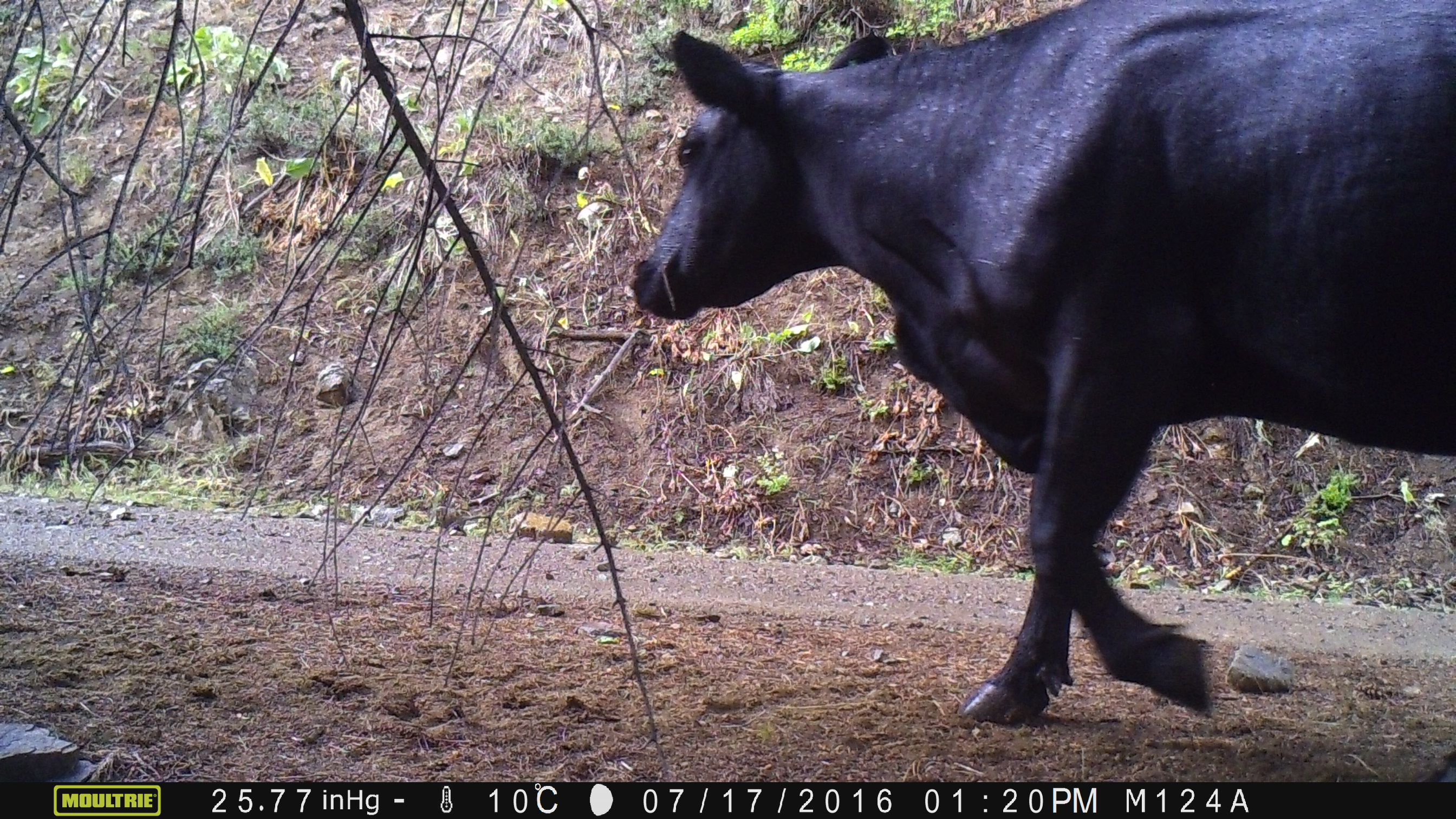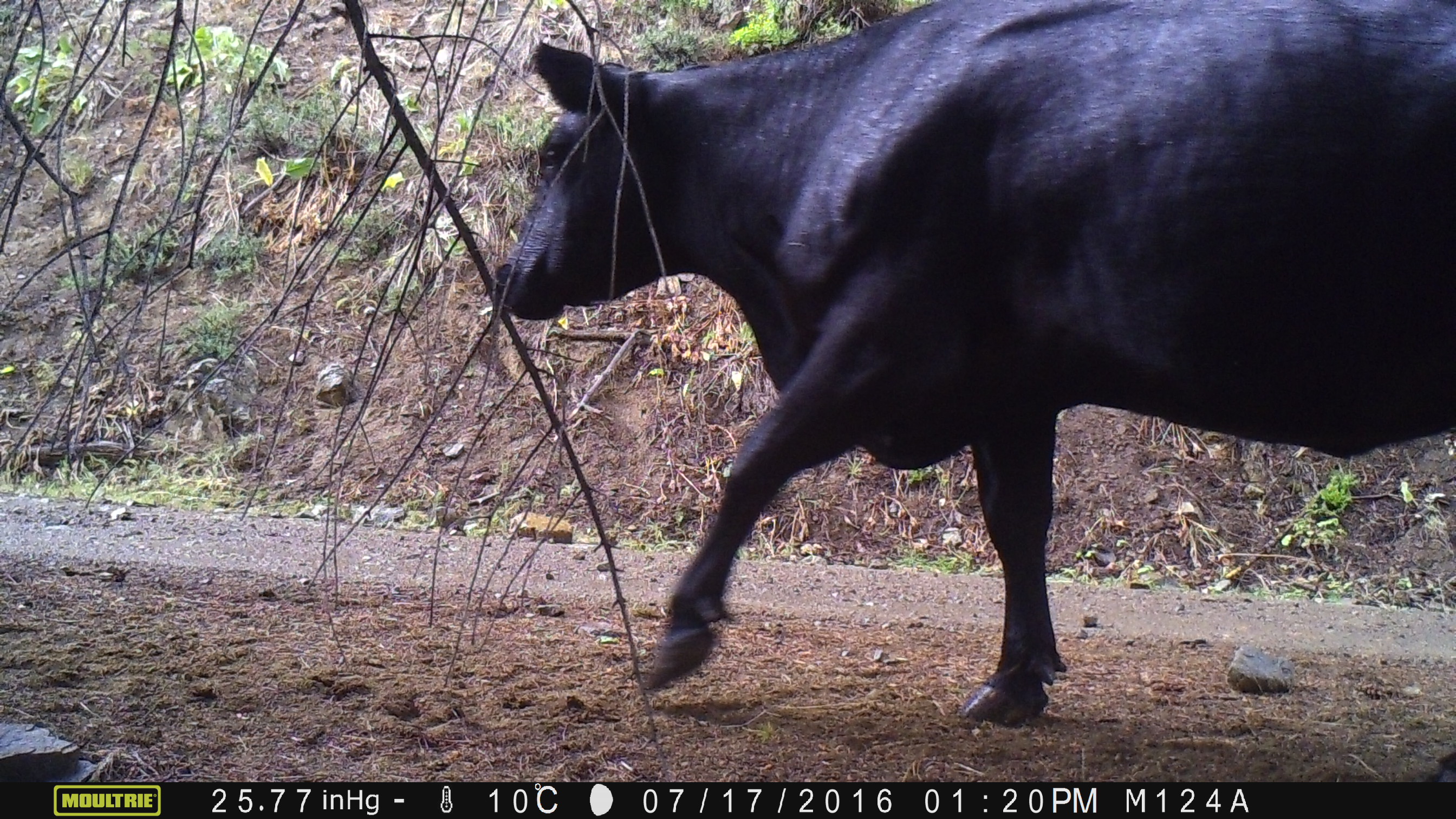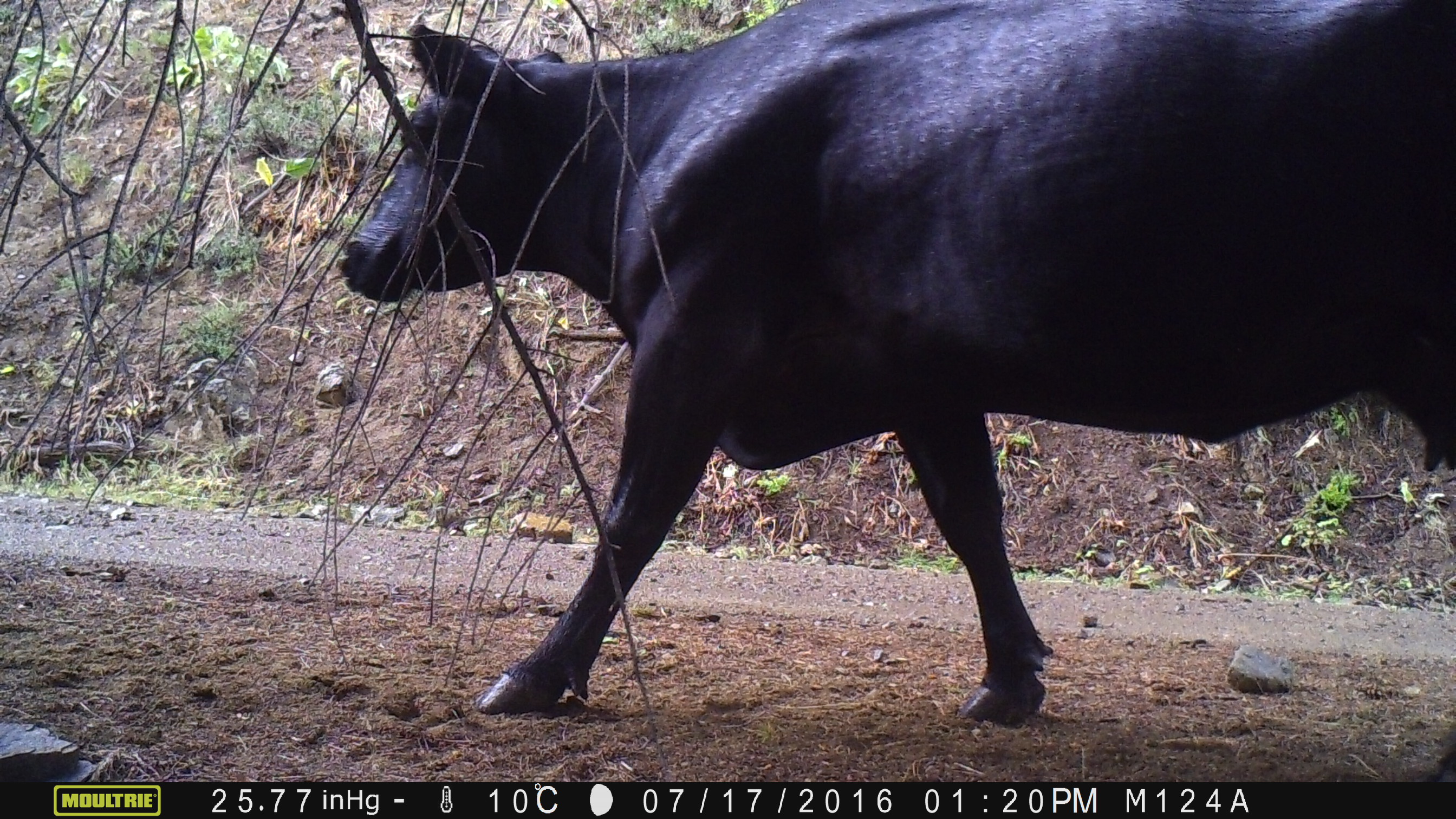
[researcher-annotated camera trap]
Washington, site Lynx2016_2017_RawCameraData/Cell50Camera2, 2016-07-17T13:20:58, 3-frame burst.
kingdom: Animalia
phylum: Chordata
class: Mammalia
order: Artiodactyla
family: Bovidae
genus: Bos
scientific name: Bos taurus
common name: domestic cattle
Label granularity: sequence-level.